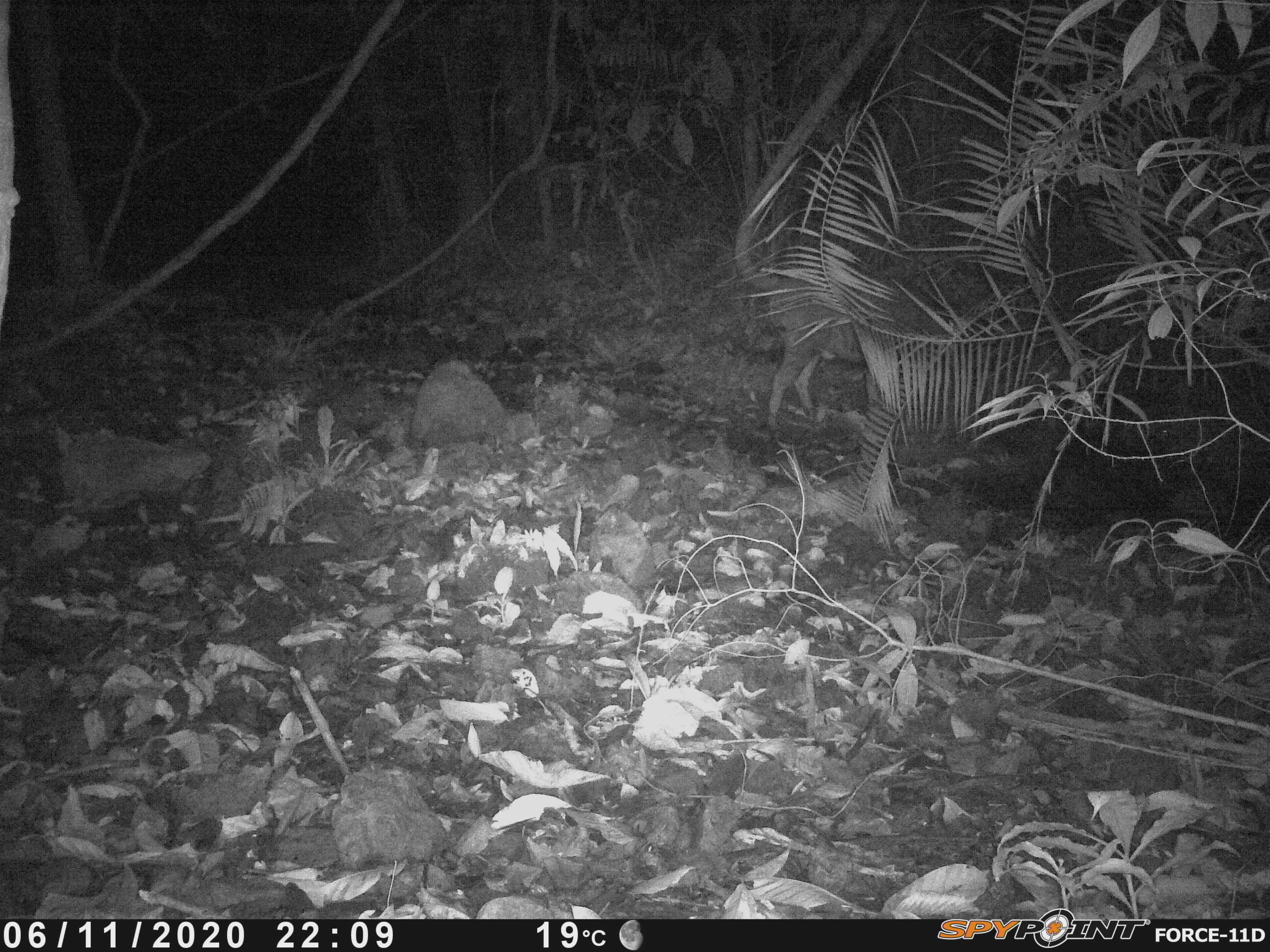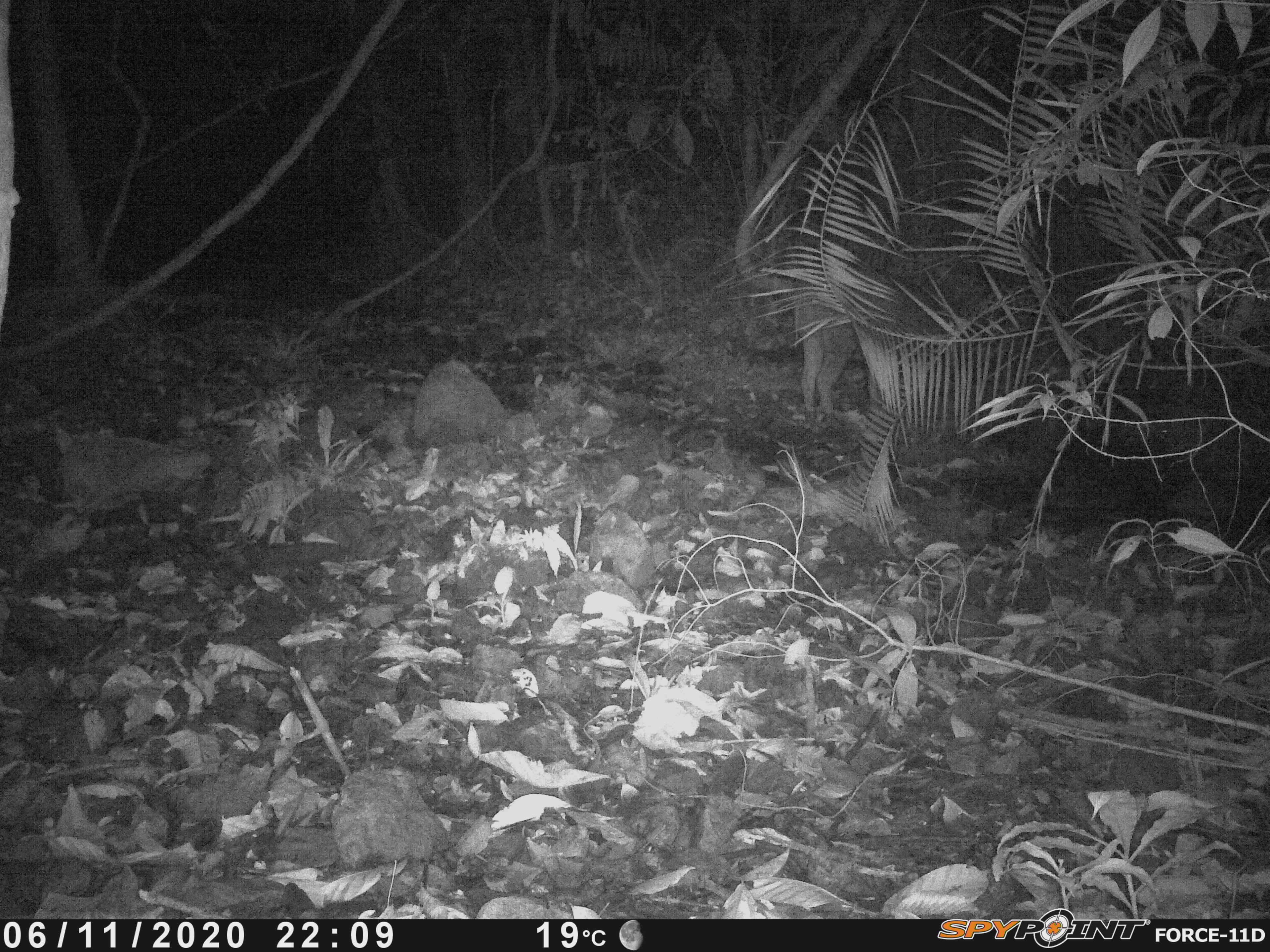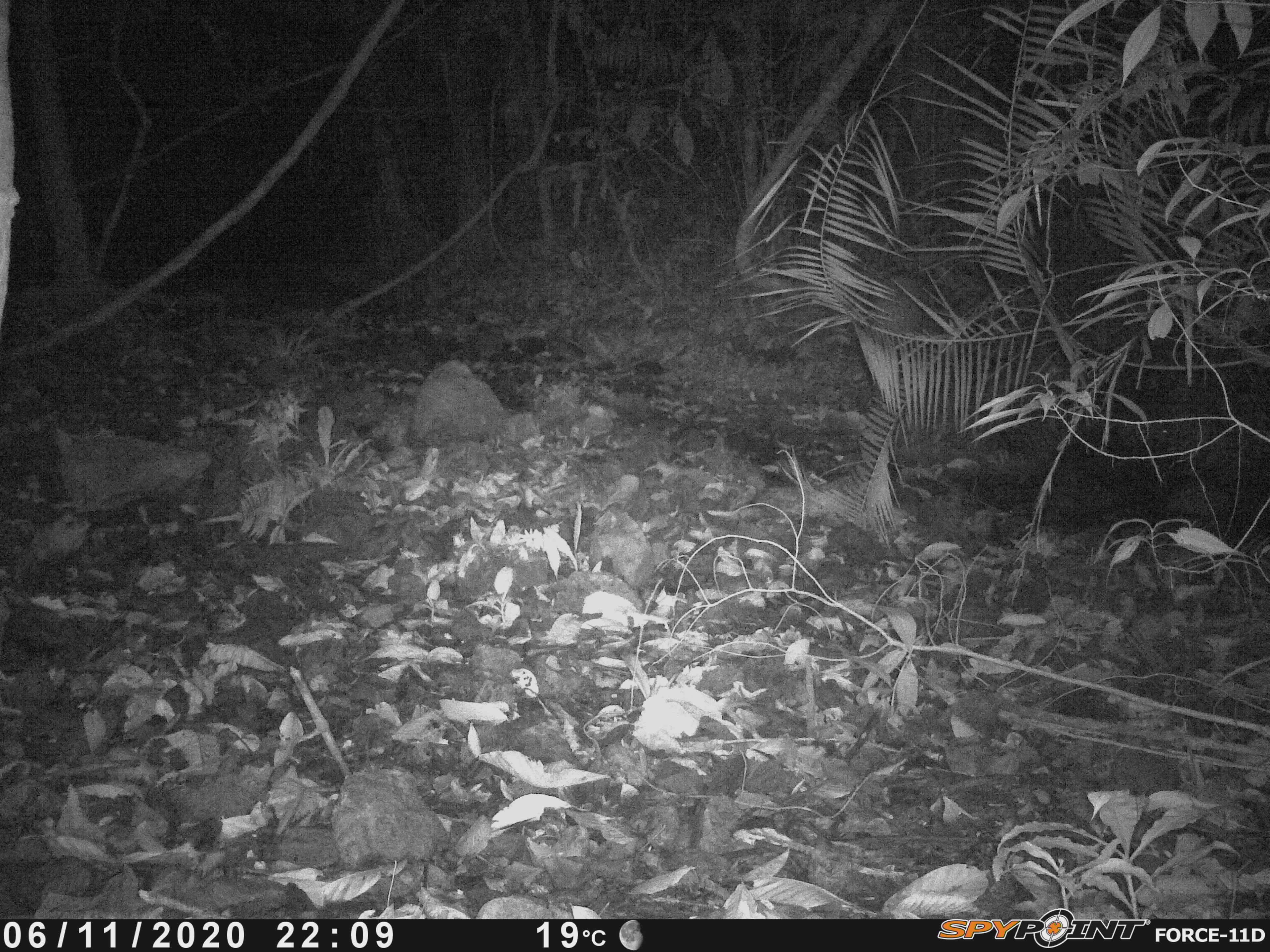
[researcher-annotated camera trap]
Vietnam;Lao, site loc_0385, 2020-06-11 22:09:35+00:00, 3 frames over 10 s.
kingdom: Animalia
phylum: Chordata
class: Mammalia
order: Artiodactyla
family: Suidae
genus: Sus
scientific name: Sus scrofa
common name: eurasian wild pig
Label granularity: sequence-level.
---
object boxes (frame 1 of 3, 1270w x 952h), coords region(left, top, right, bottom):
eurasian wild pig: region(764, 275, 878, 432)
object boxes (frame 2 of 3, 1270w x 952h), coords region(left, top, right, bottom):
eurasian wild pig: region(793, 280, 881, 414)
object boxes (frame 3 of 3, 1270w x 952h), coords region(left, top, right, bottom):
eurasian wild pig: region(866, 273, 926, 335)